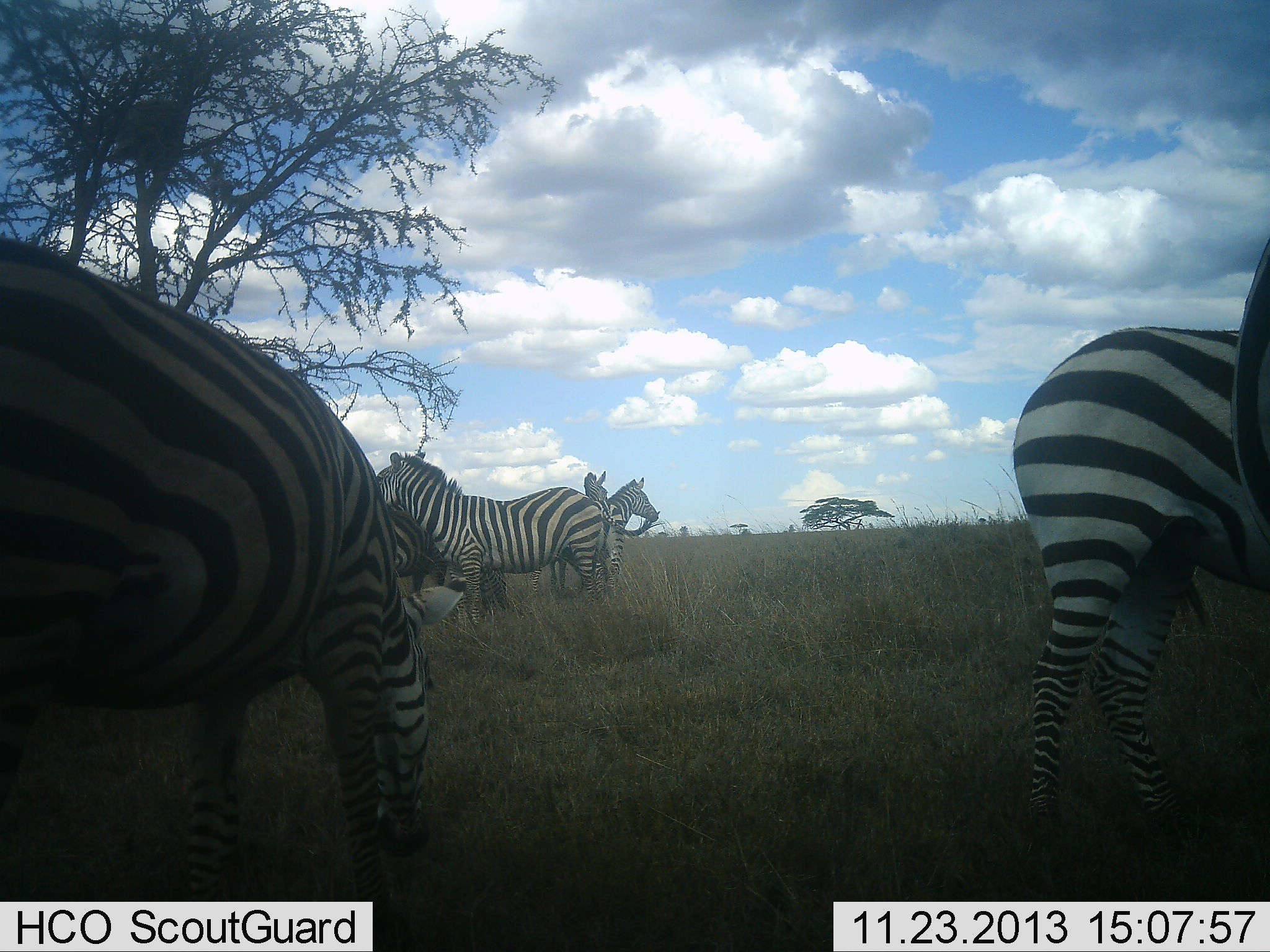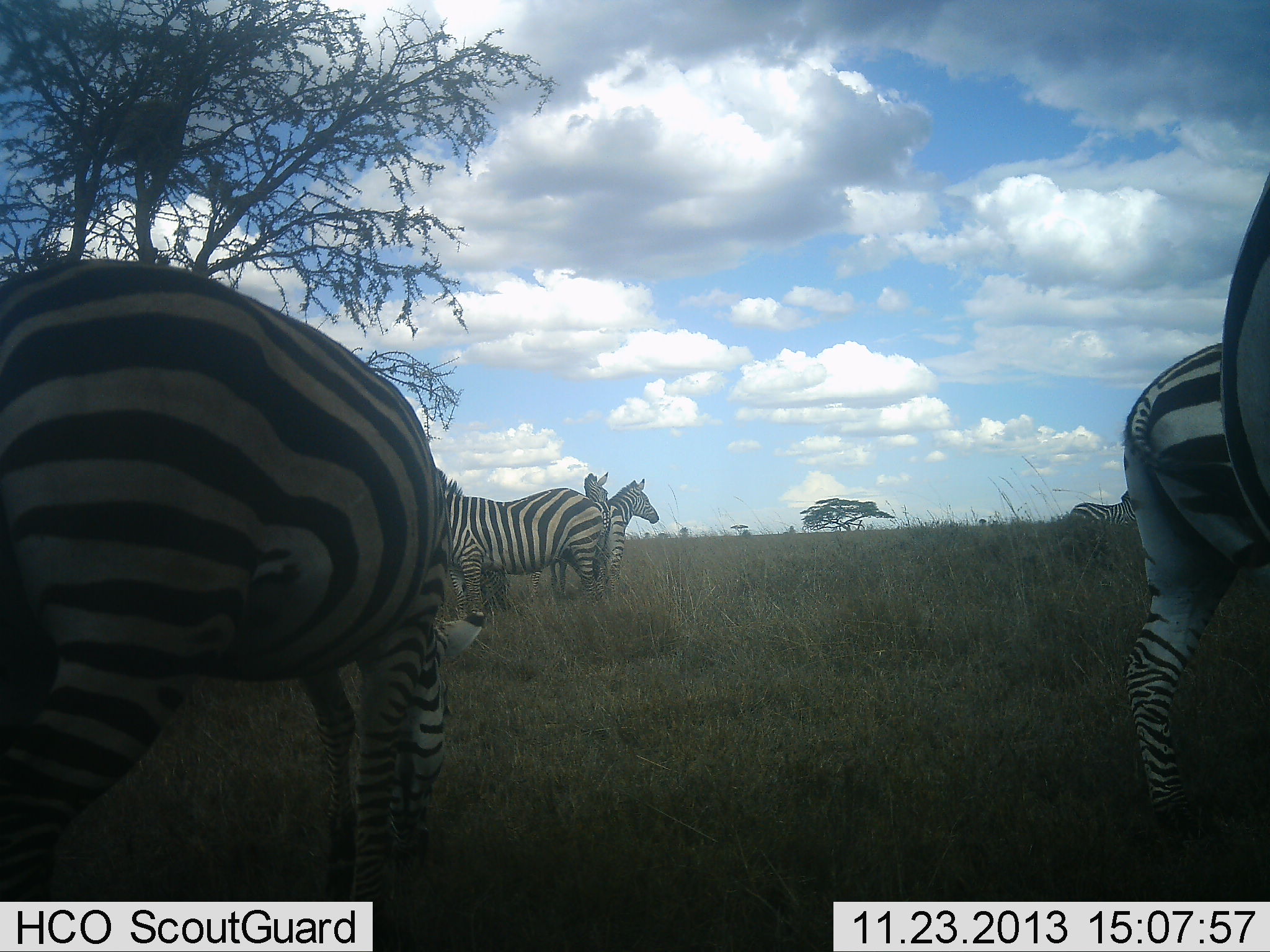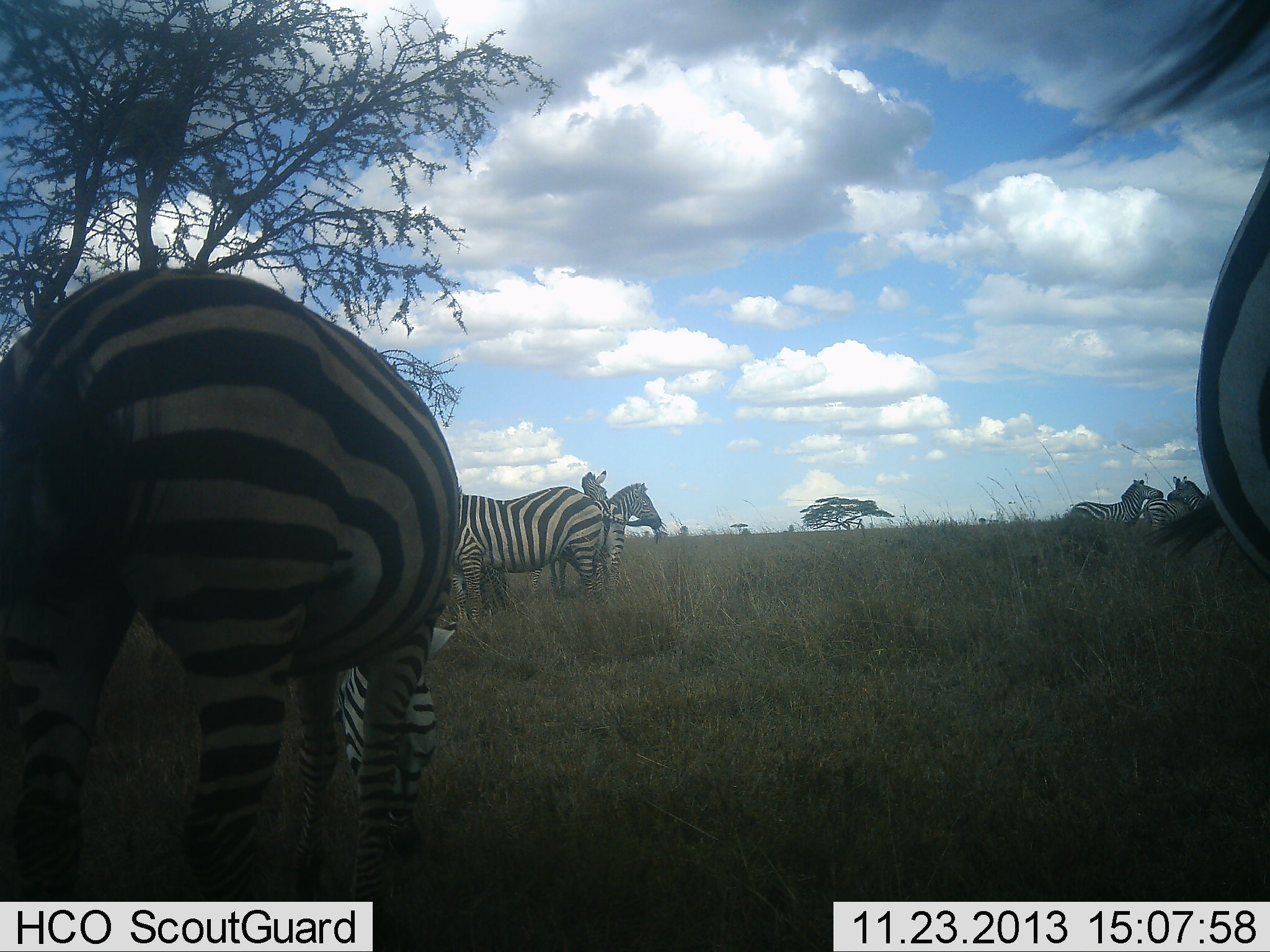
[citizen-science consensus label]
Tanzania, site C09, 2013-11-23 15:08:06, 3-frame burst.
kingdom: Animalia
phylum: Chordata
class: Mammalia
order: Perissodactyla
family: Equidae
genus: Equus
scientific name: Equus quagga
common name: plains zebra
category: zebra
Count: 7.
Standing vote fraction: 90%.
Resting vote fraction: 10%.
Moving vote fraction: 30%.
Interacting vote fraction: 40%.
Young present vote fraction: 10%.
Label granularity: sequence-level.